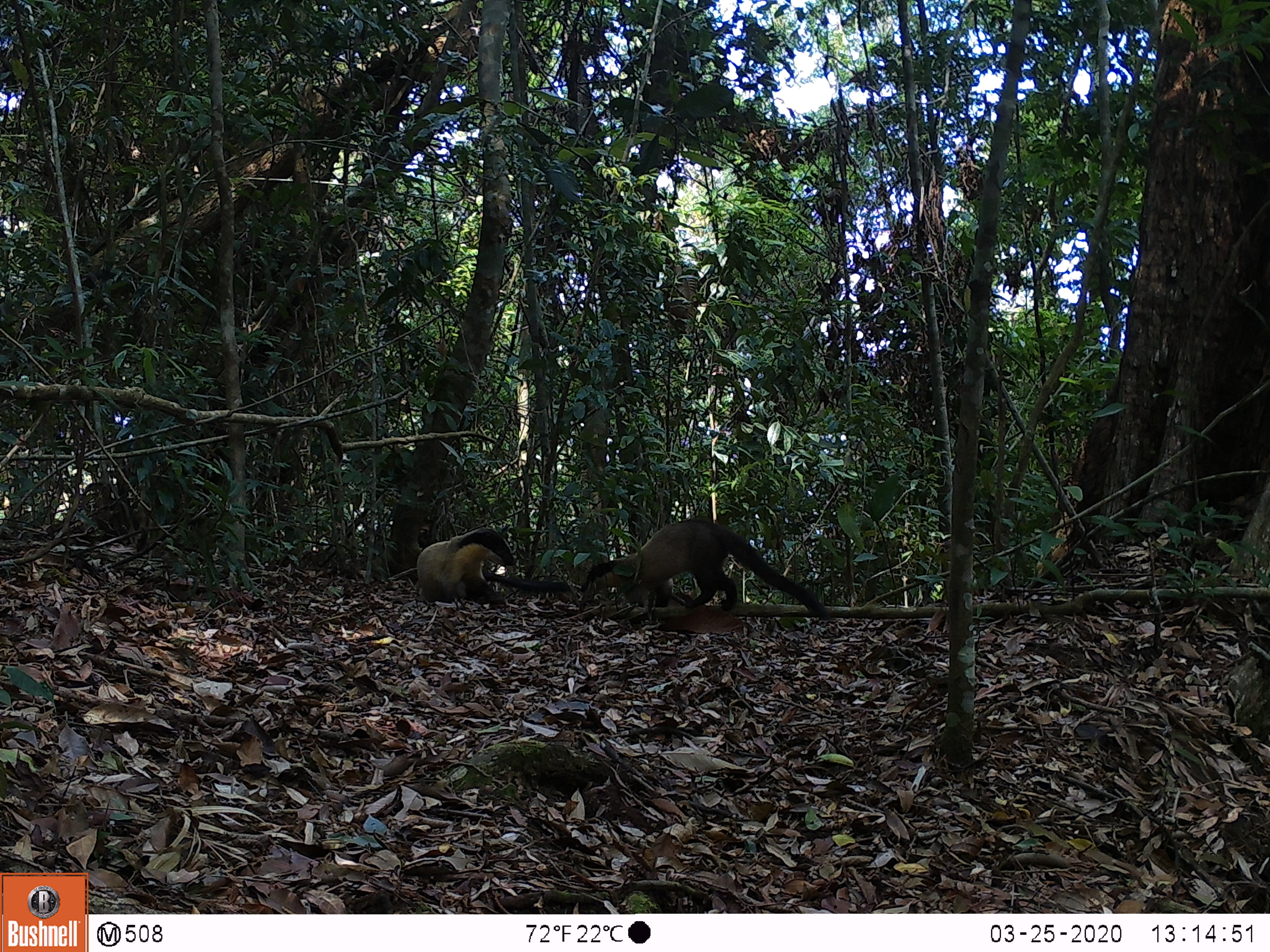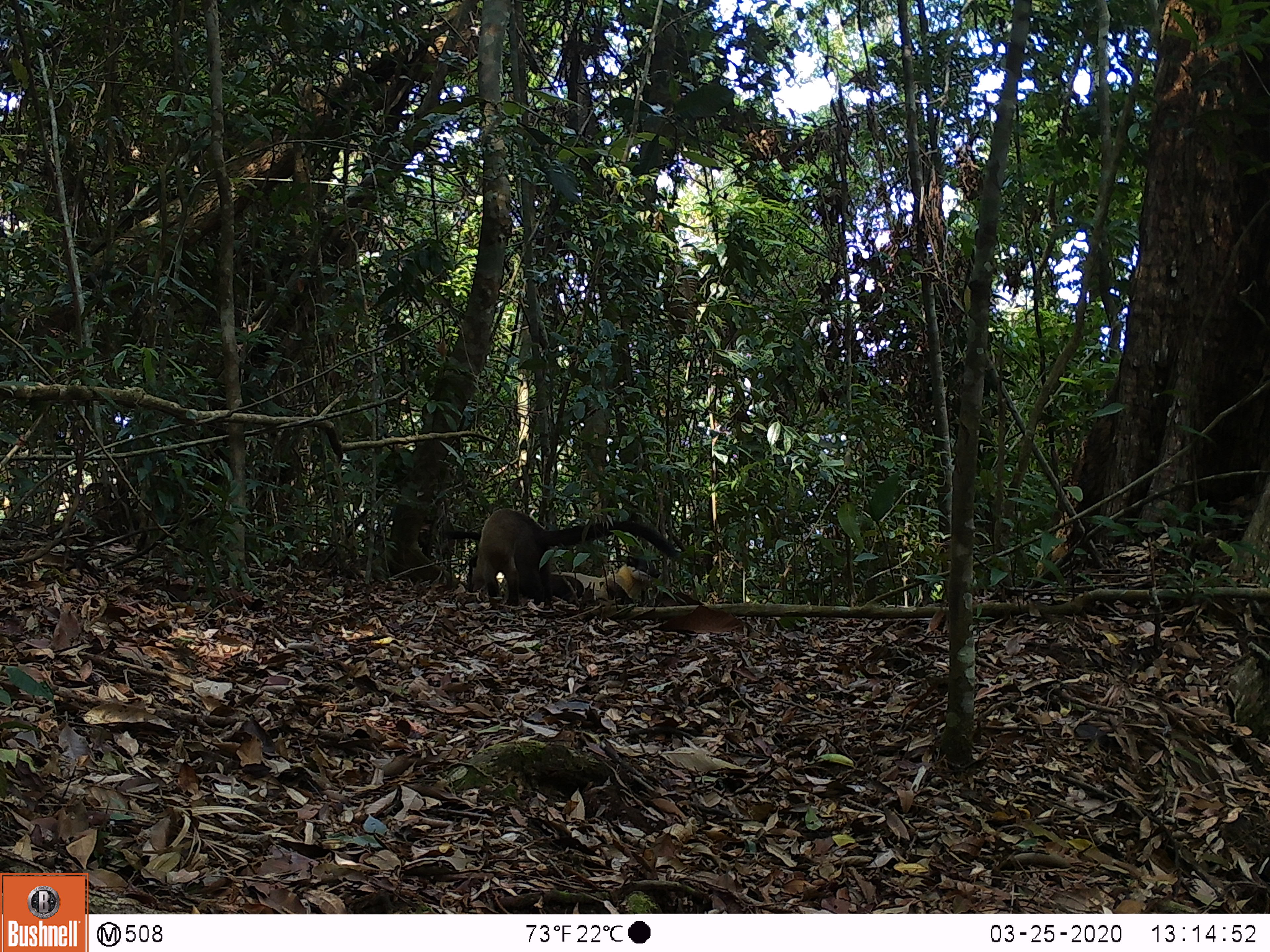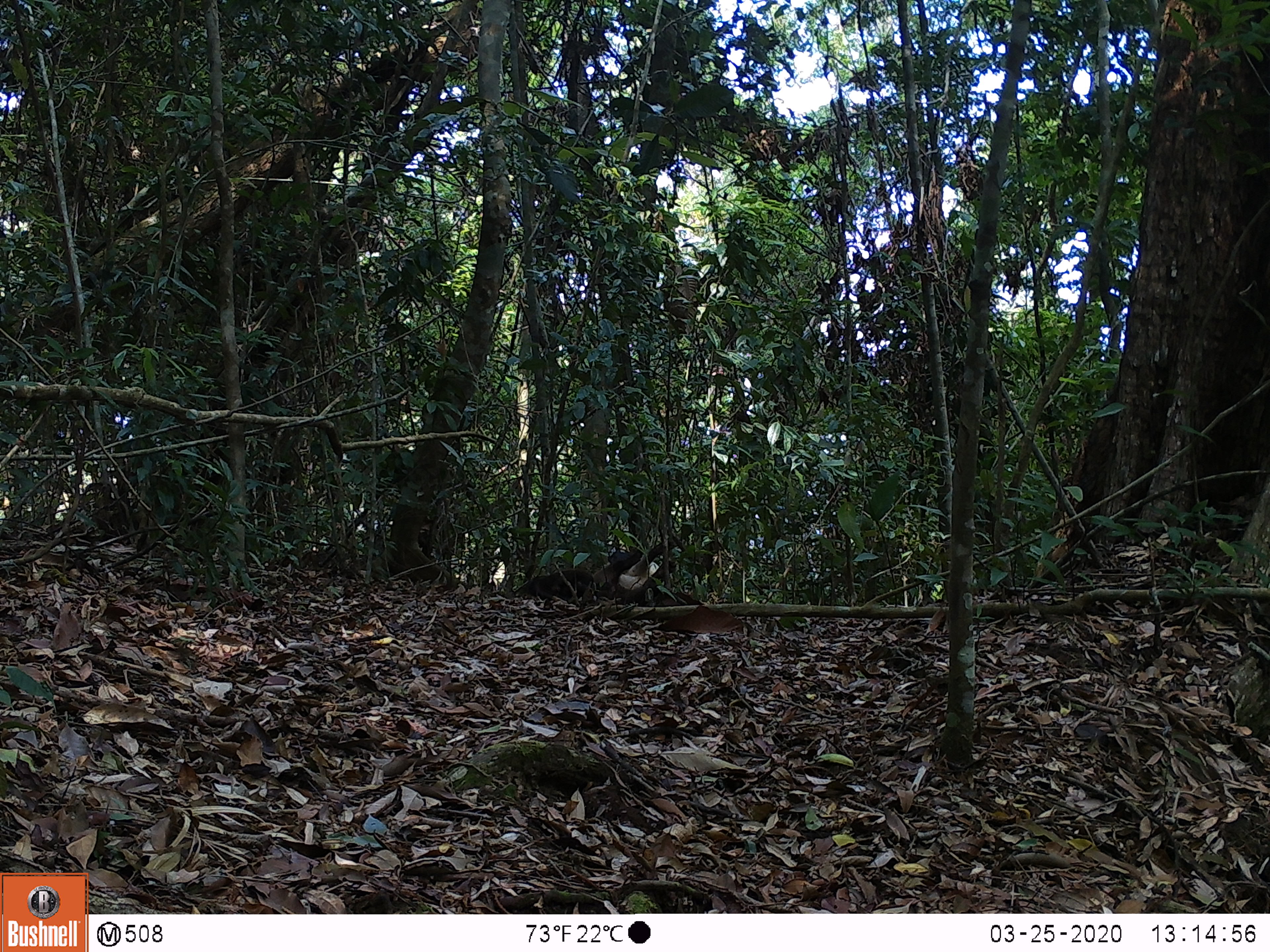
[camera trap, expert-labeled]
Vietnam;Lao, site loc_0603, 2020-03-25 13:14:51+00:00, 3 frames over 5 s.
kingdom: Animalia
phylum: Chordata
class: Mammalia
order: Carnivora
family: Mustelidae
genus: Martes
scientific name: Martes flavigula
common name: yellow-throated marten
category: yellow throated marten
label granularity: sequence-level